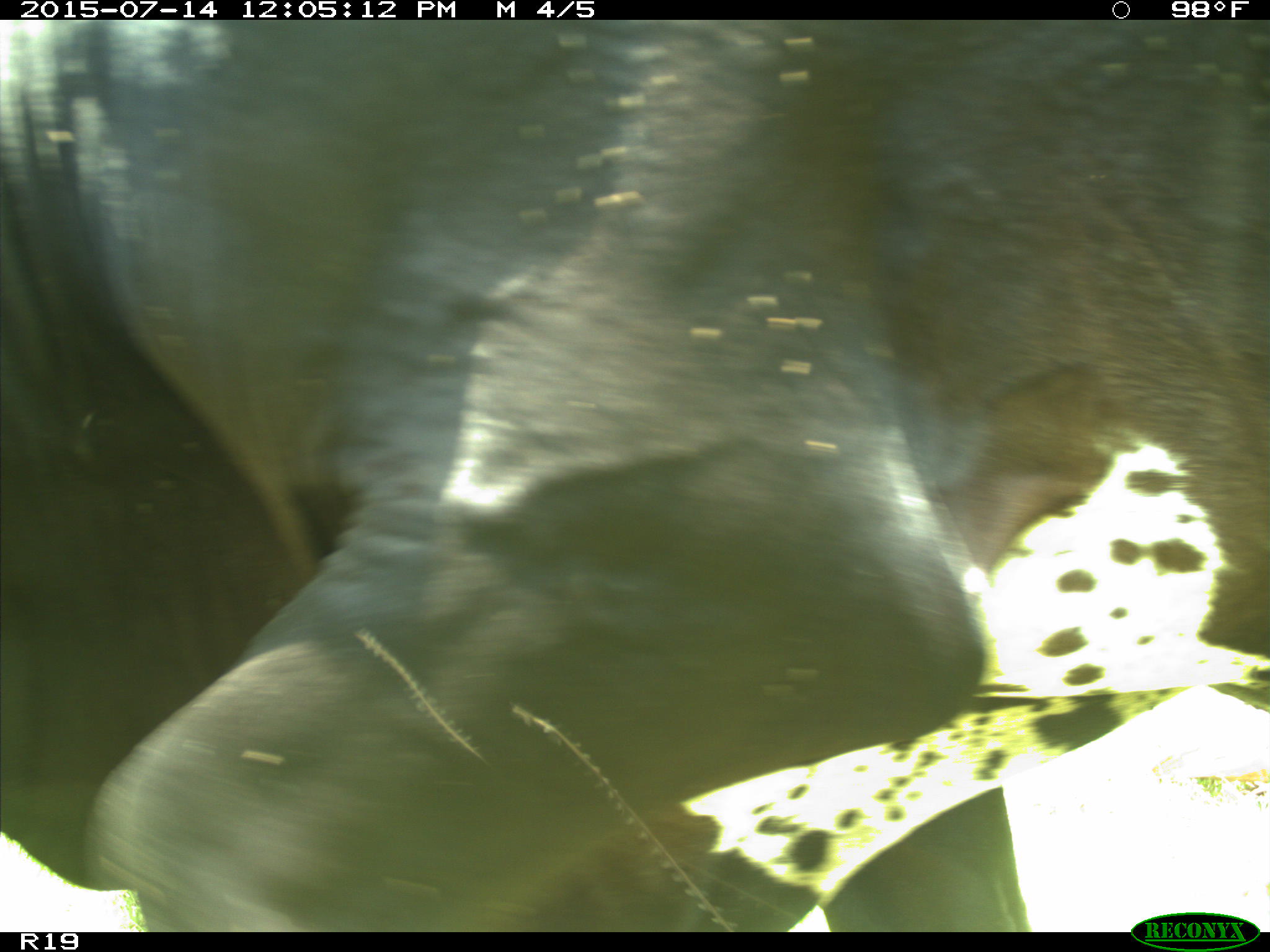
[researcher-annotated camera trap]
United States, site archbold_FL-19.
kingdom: Animalia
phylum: Chordata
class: Mammalia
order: Artiodactyla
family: Bovidae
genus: Bos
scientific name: Bos taurus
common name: domestic cow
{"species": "Bos taurus (domestic cow)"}